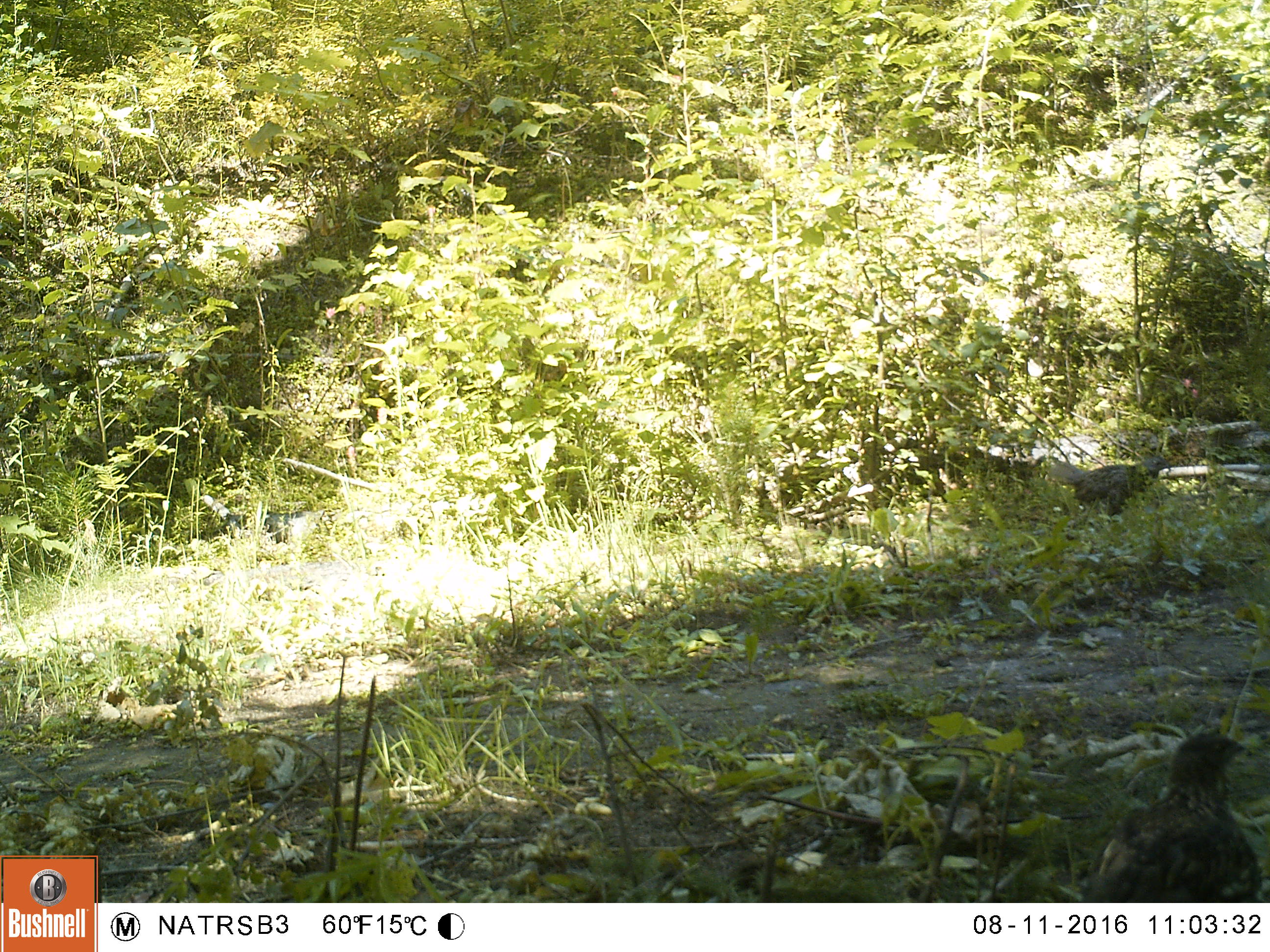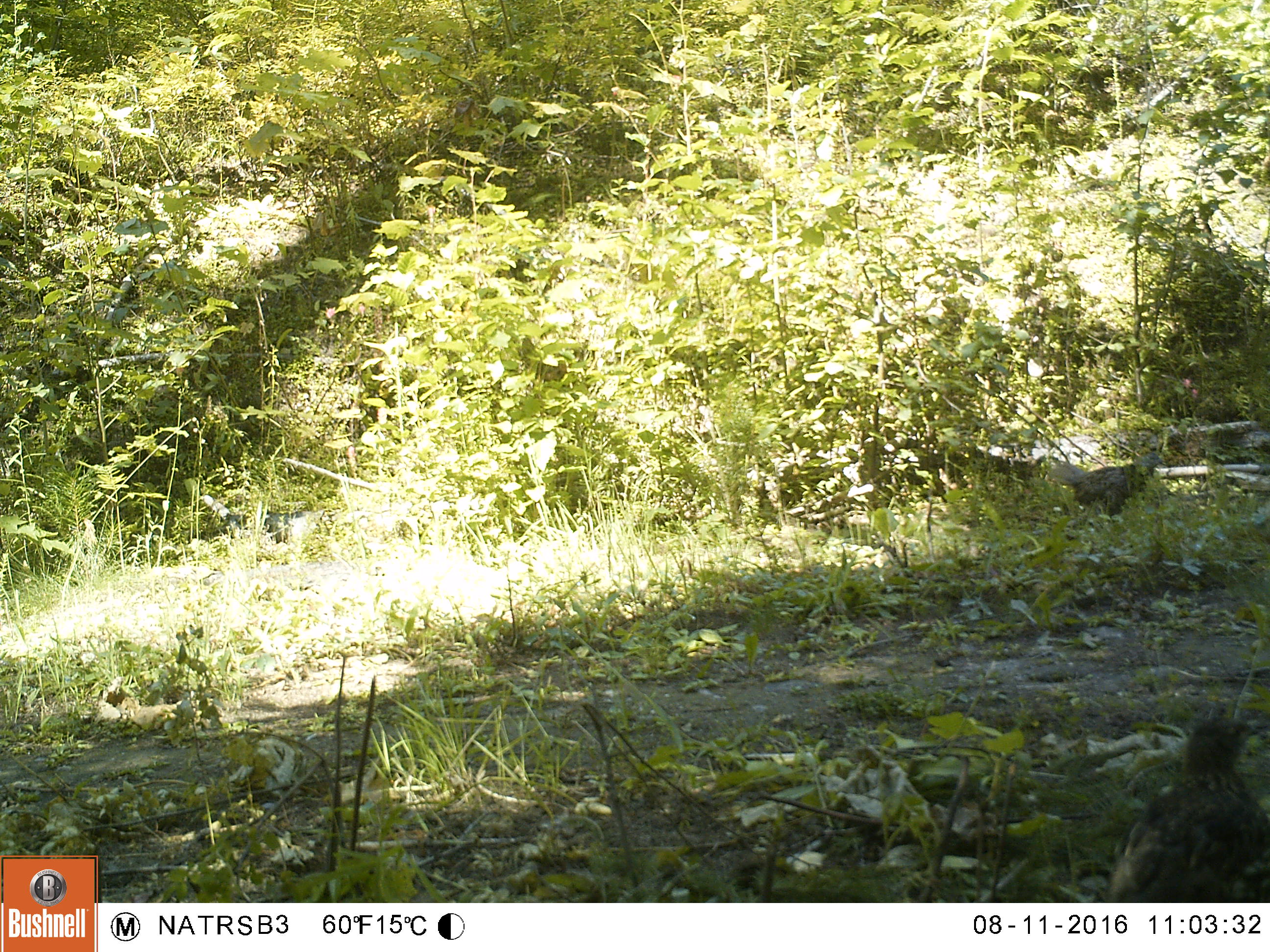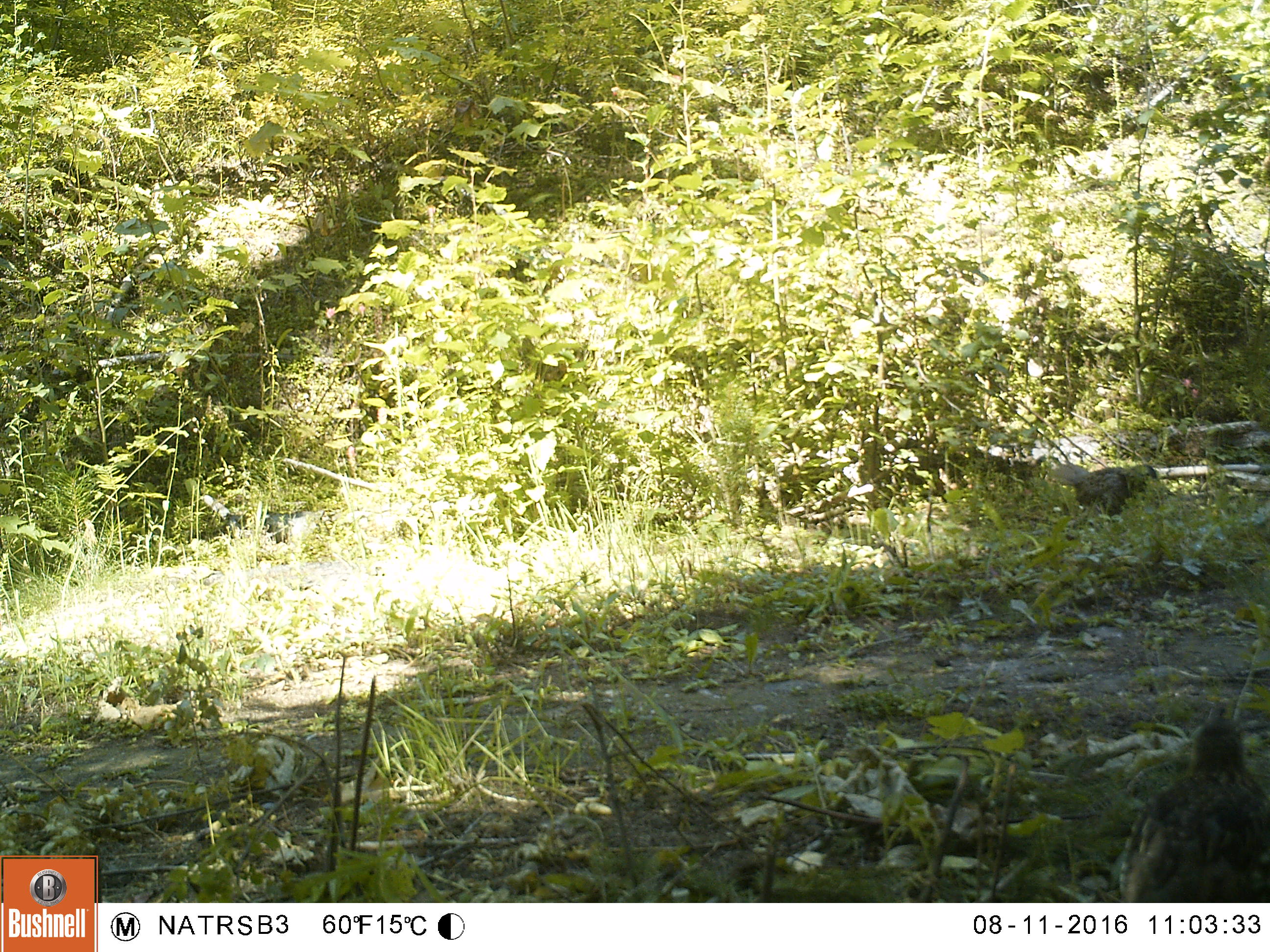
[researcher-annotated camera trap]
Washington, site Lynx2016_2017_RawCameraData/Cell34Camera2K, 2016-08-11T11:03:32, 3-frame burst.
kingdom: Animalia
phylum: Chordata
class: Aves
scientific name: Aves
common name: birds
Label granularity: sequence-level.